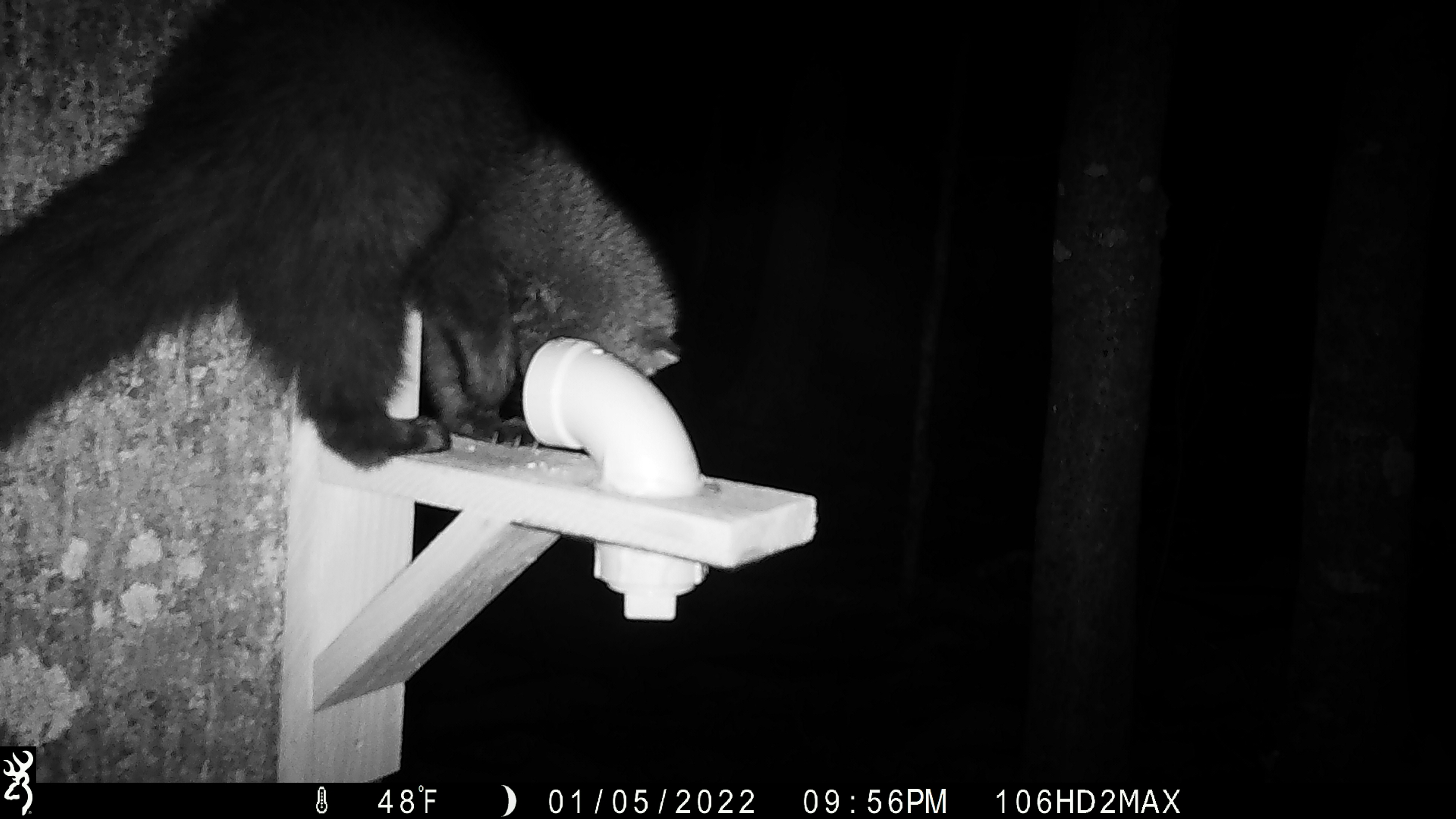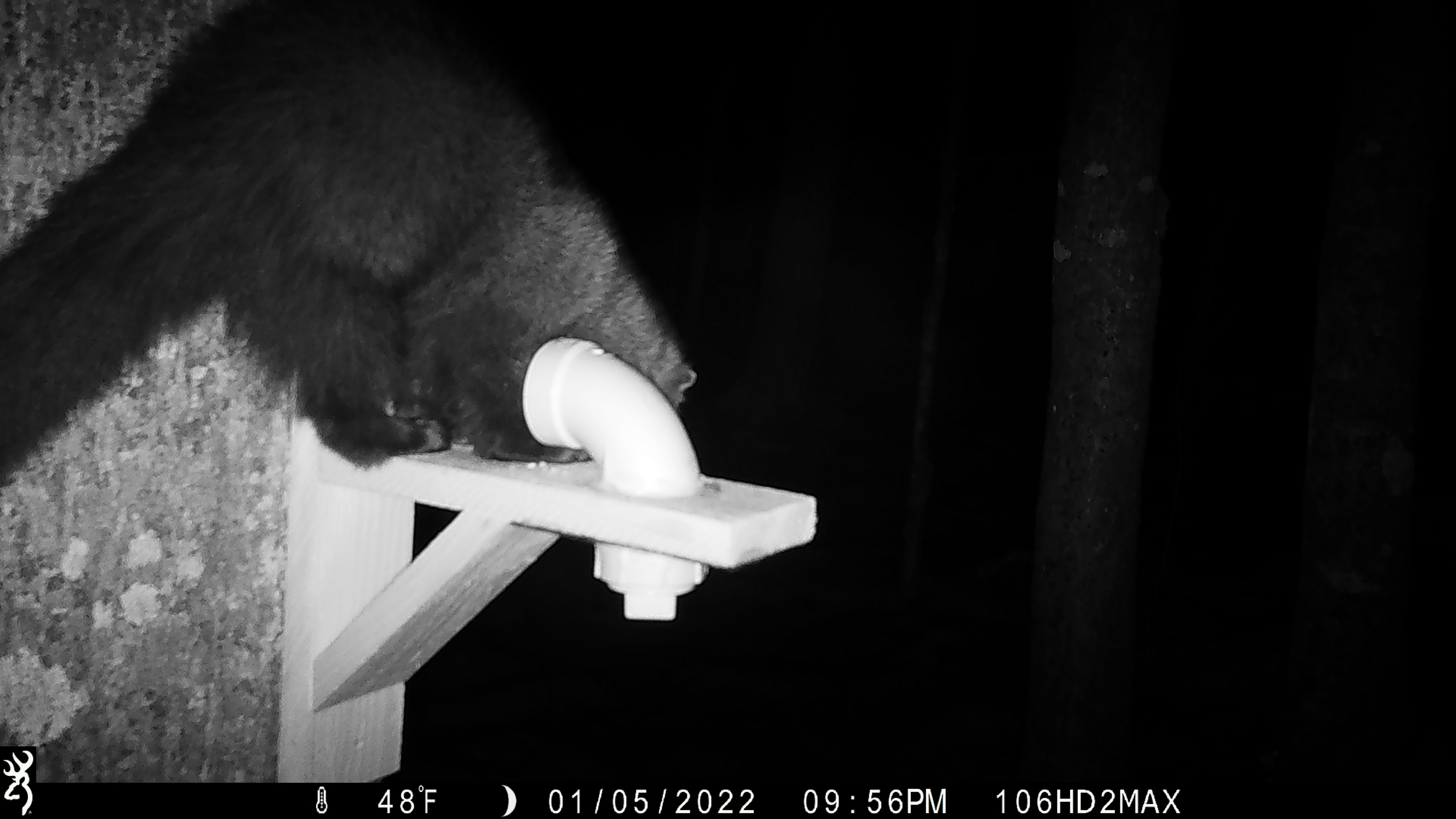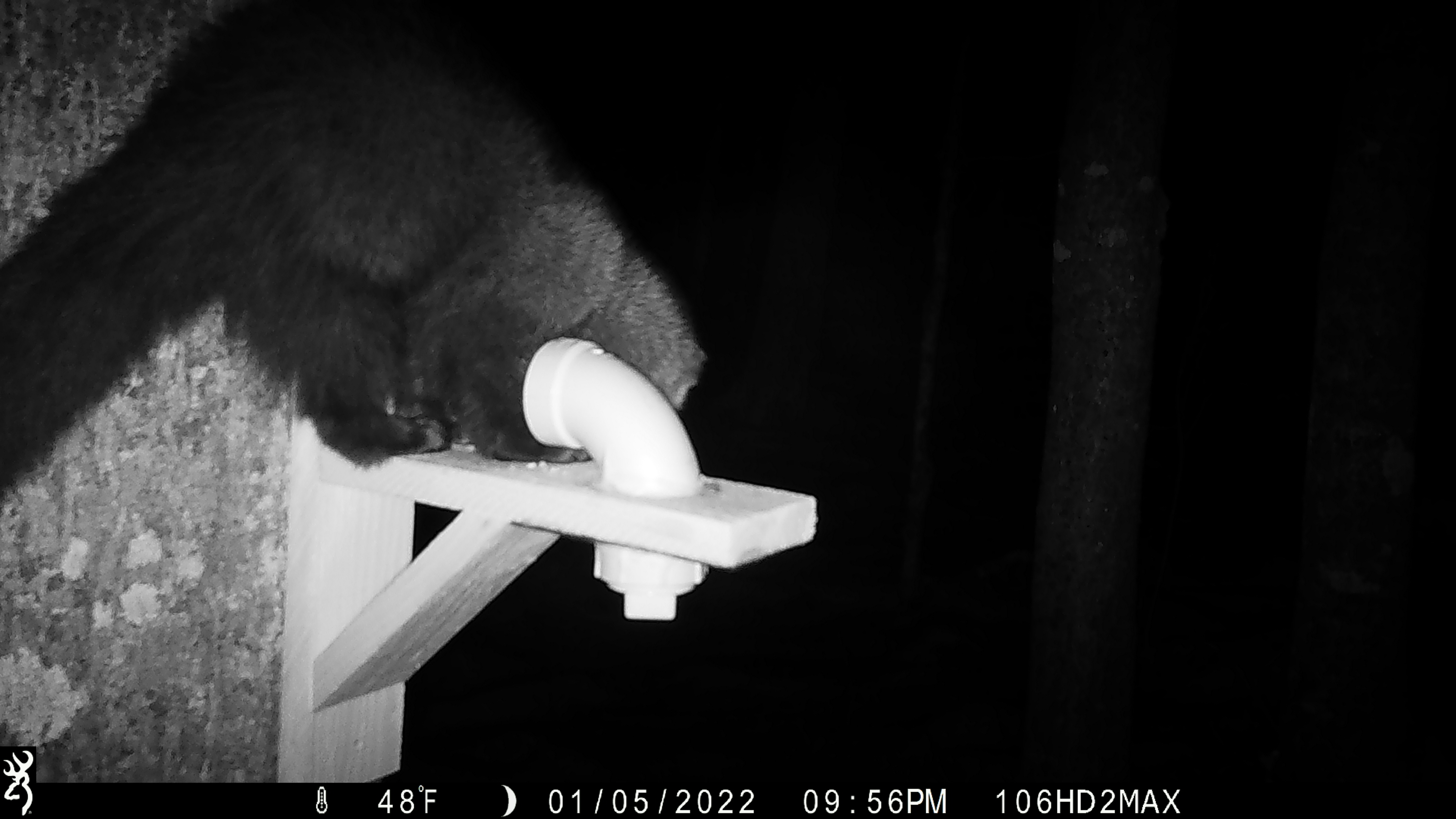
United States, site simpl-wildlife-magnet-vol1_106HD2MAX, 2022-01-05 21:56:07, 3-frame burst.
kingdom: Animalia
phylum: Chordata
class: Mammalia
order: Carnivora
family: Mustelidae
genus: Pekania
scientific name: Pekania pennanti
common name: fisher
Fisher (Pekania pennanti).